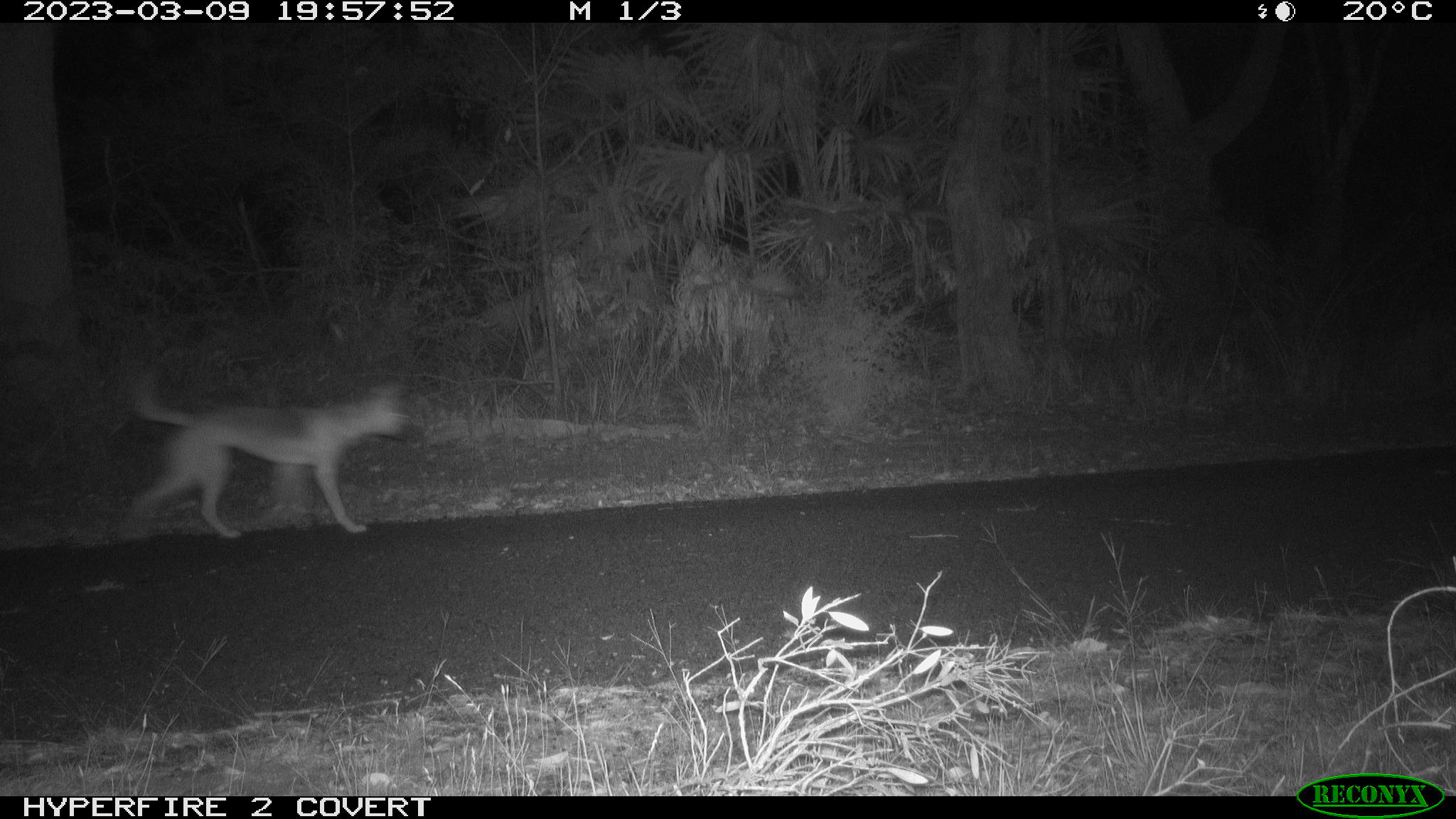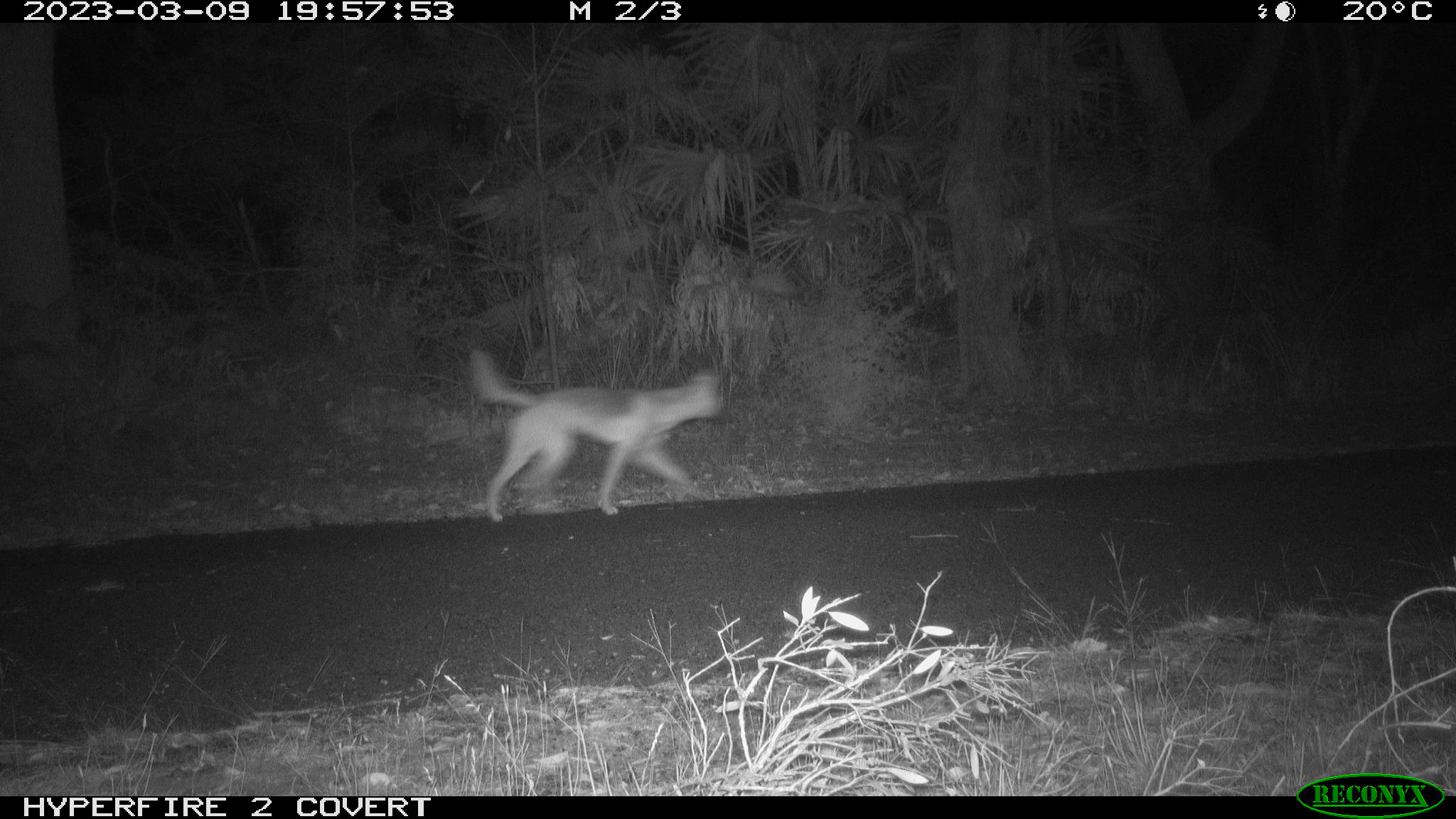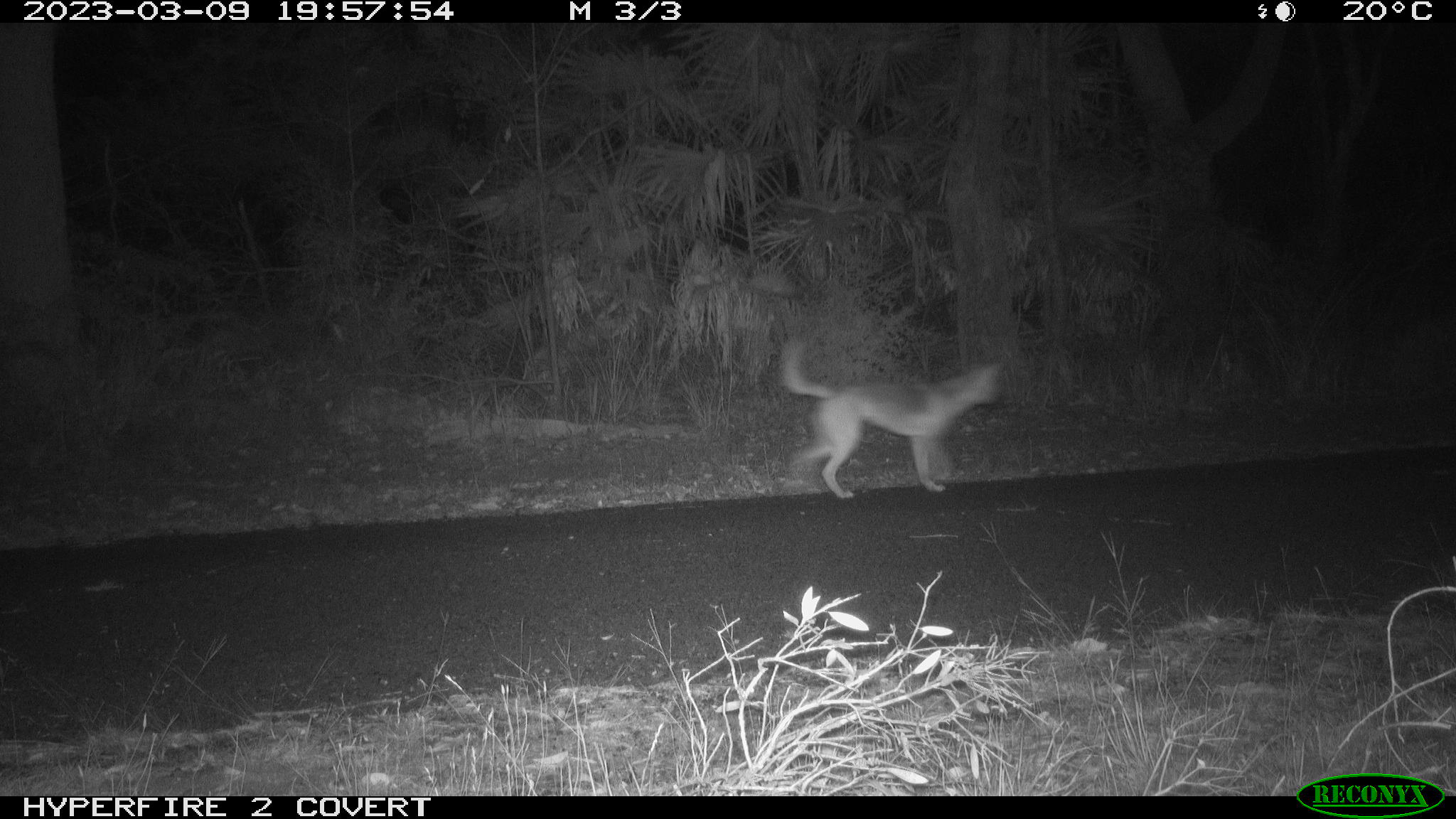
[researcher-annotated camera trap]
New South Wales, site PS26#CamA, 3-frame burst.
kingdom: Animalia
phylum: Chordata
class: Mammalia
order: Carnivora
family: Canidae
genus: Canis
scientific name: Canis familiaris dingo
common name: dingo